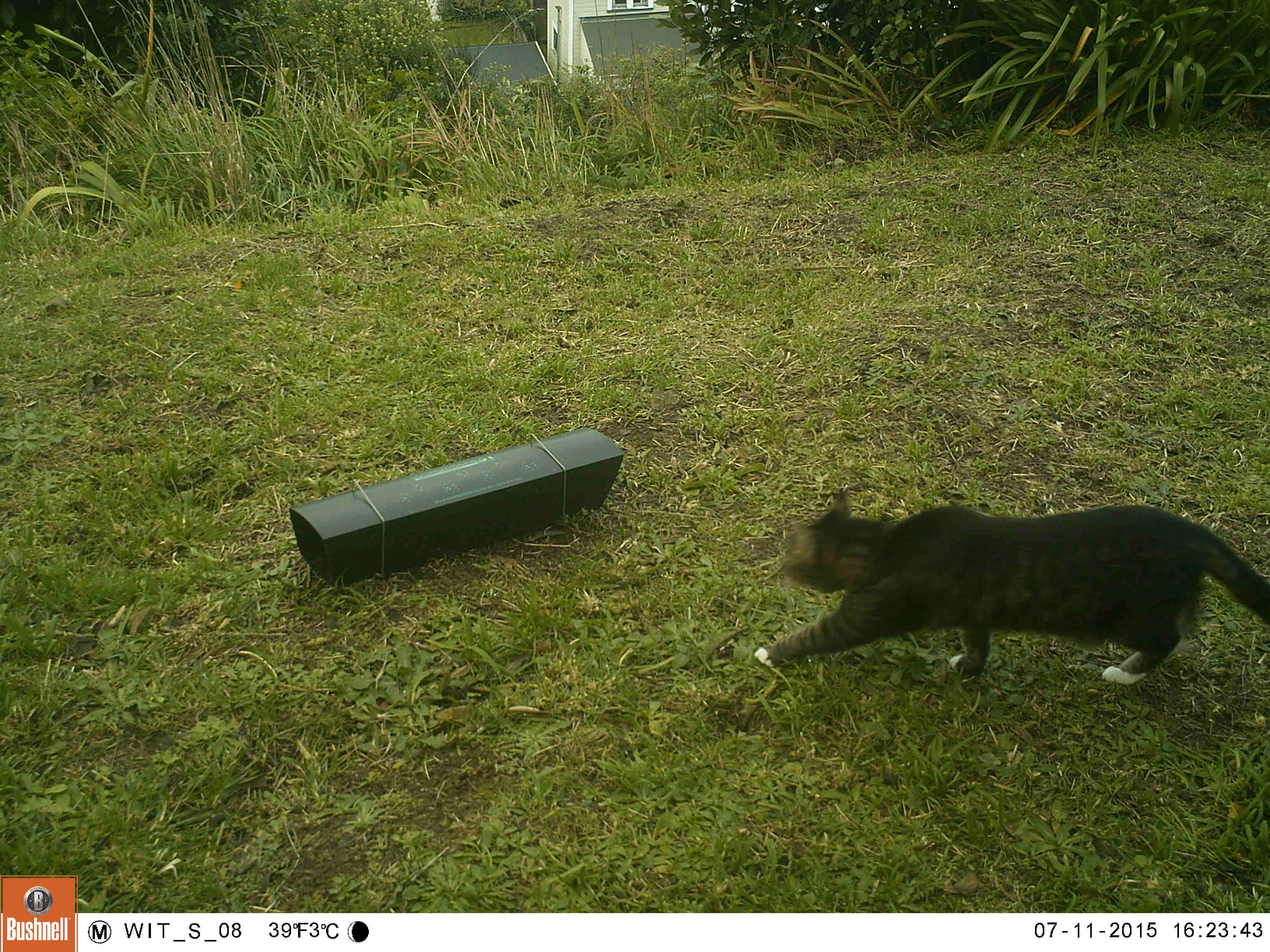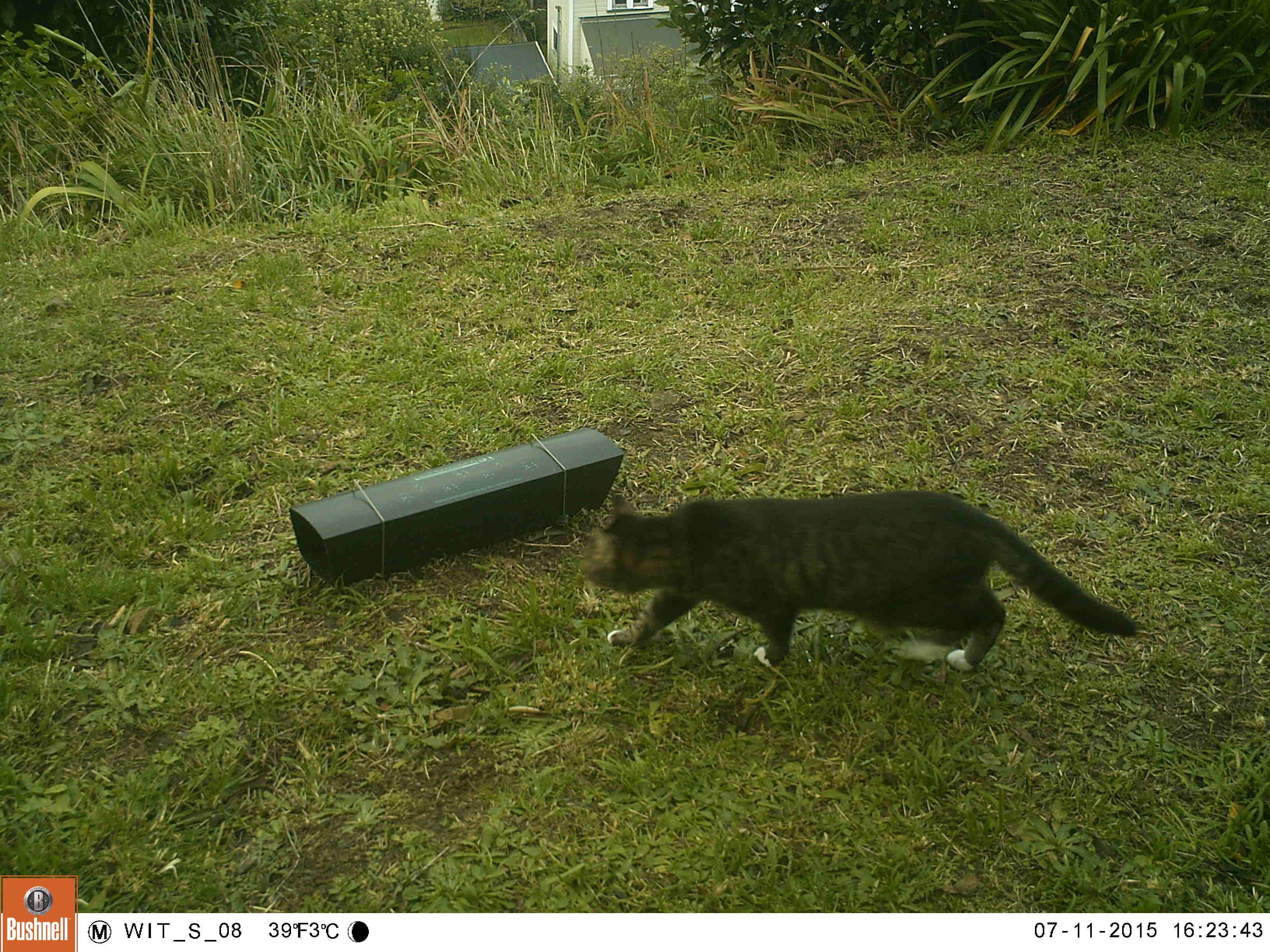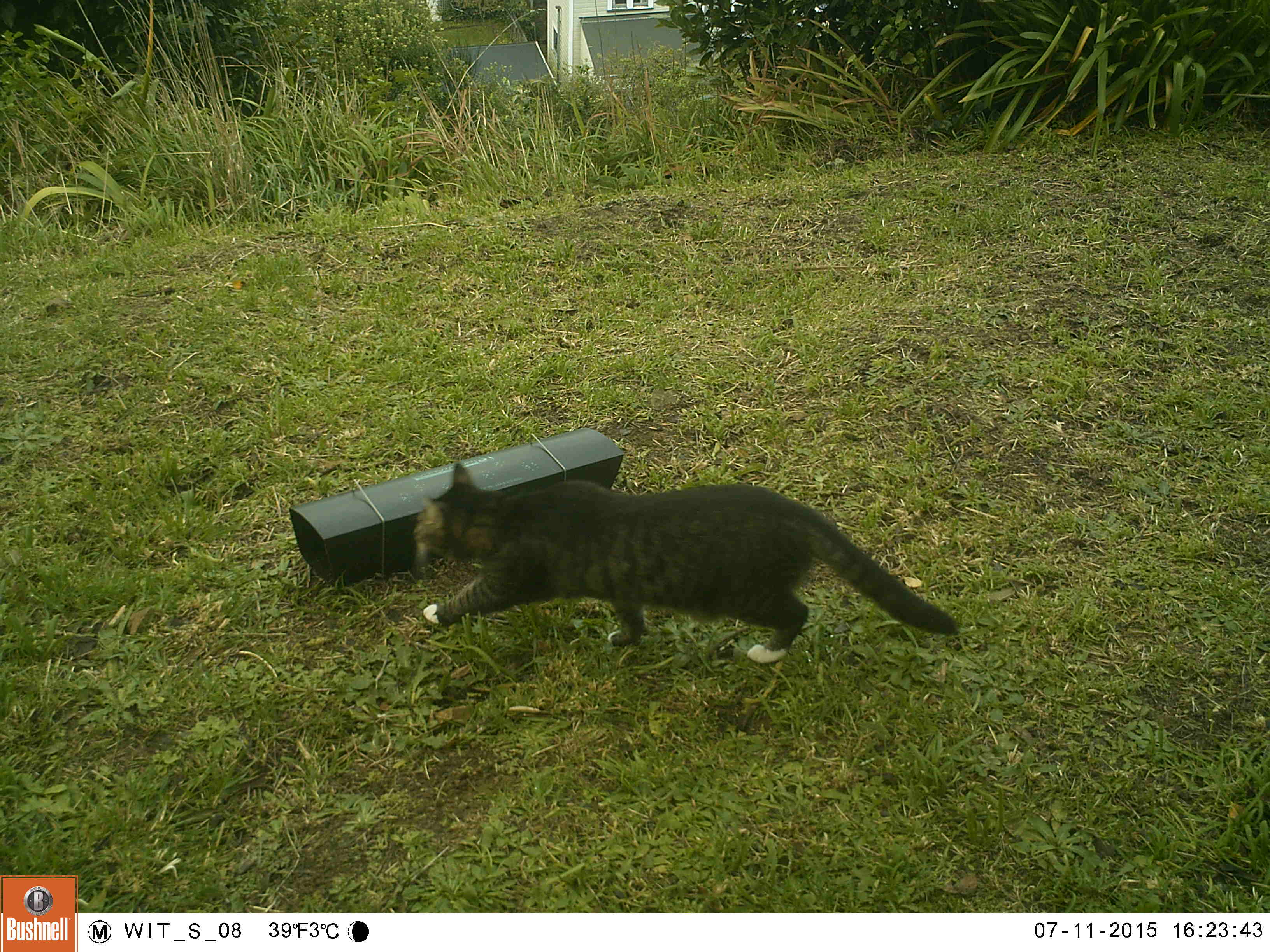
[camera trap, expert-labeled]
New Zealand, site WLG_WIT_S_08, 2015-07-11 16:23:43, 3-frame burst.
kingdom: Animalia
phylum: Chordata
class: Mammalia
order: Carnivora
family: Felidae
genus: Felis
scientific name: Felis catus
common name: domestic cat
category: cat